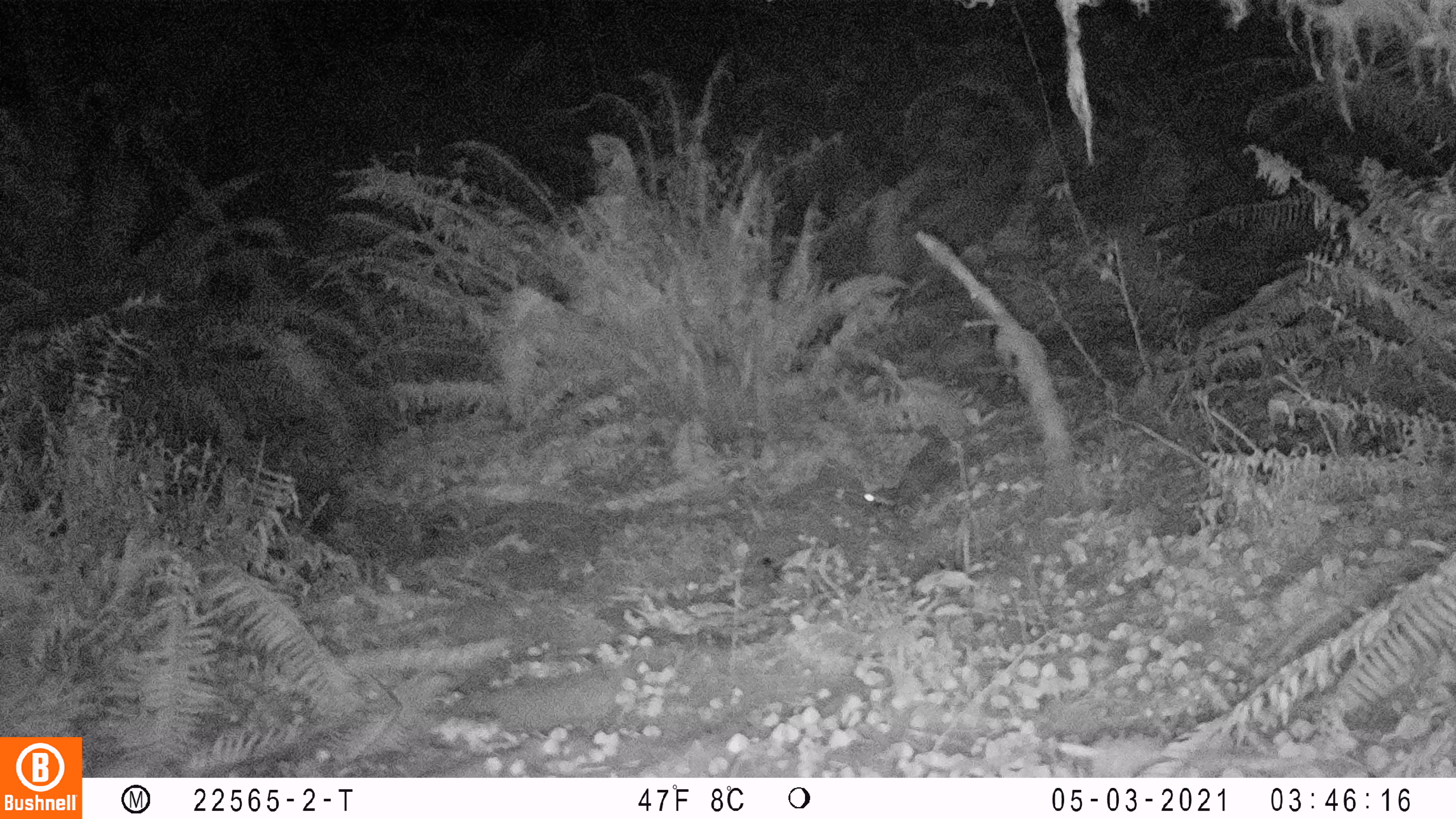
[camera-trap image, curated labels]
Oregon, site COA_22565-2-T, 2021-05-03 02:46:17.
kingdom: Animalia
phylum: Chordata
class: Mammalia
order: Carnivora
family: Mephitidae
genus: Spilogale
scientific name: Spilogale gracilis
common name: western spotted skunk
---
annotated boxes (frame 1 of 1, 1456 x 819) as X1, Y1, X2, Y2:
western spotted skunk: 856, 416, 972, 515